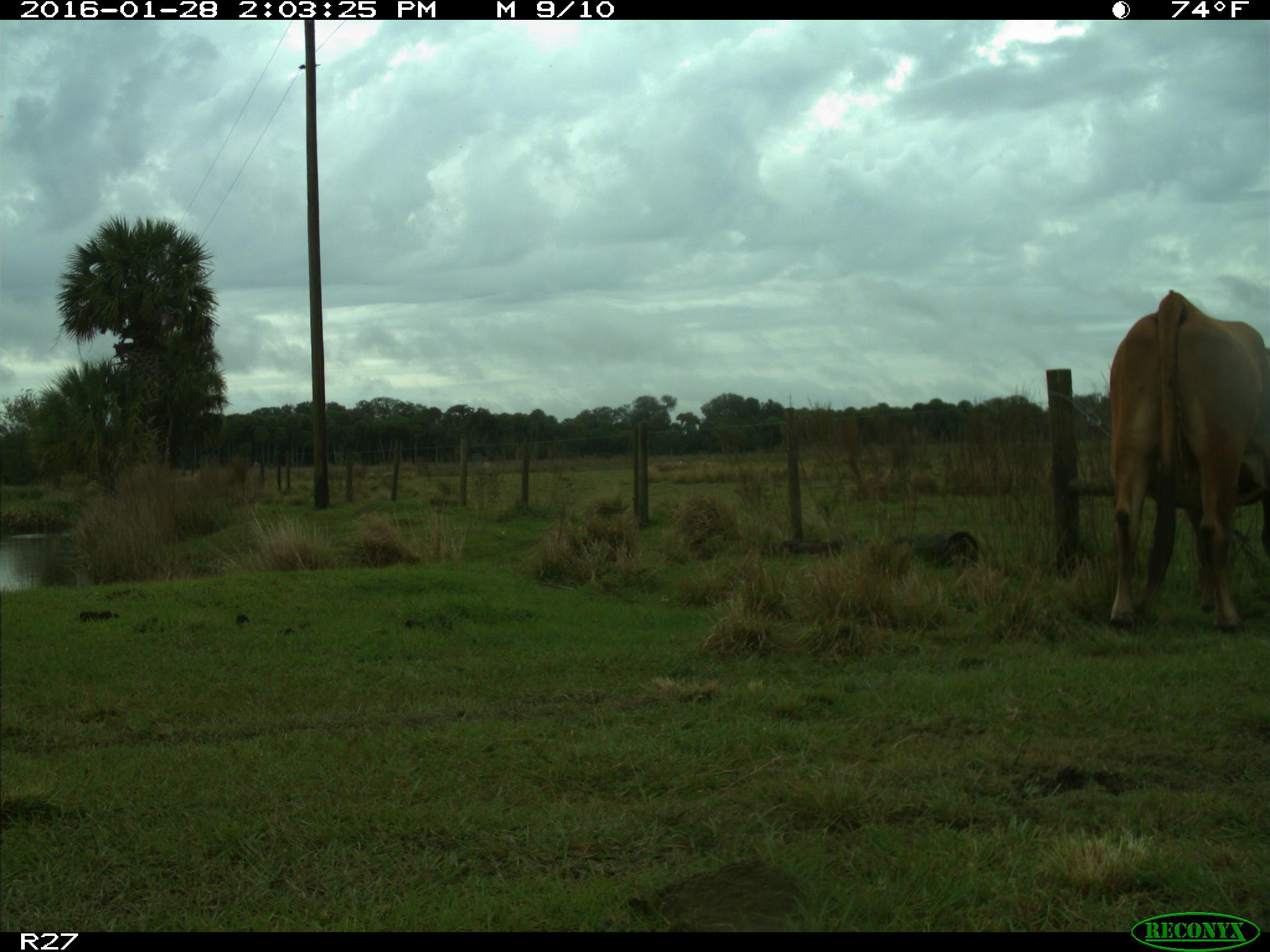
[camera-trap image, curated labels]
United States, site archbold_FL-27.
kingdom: Animalia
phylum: Chordata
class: Mammalia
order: Artiodactyla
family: Bovidae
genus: Bos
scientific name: Bos taurus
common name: domestic cow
Bos taurus (domestic cow).